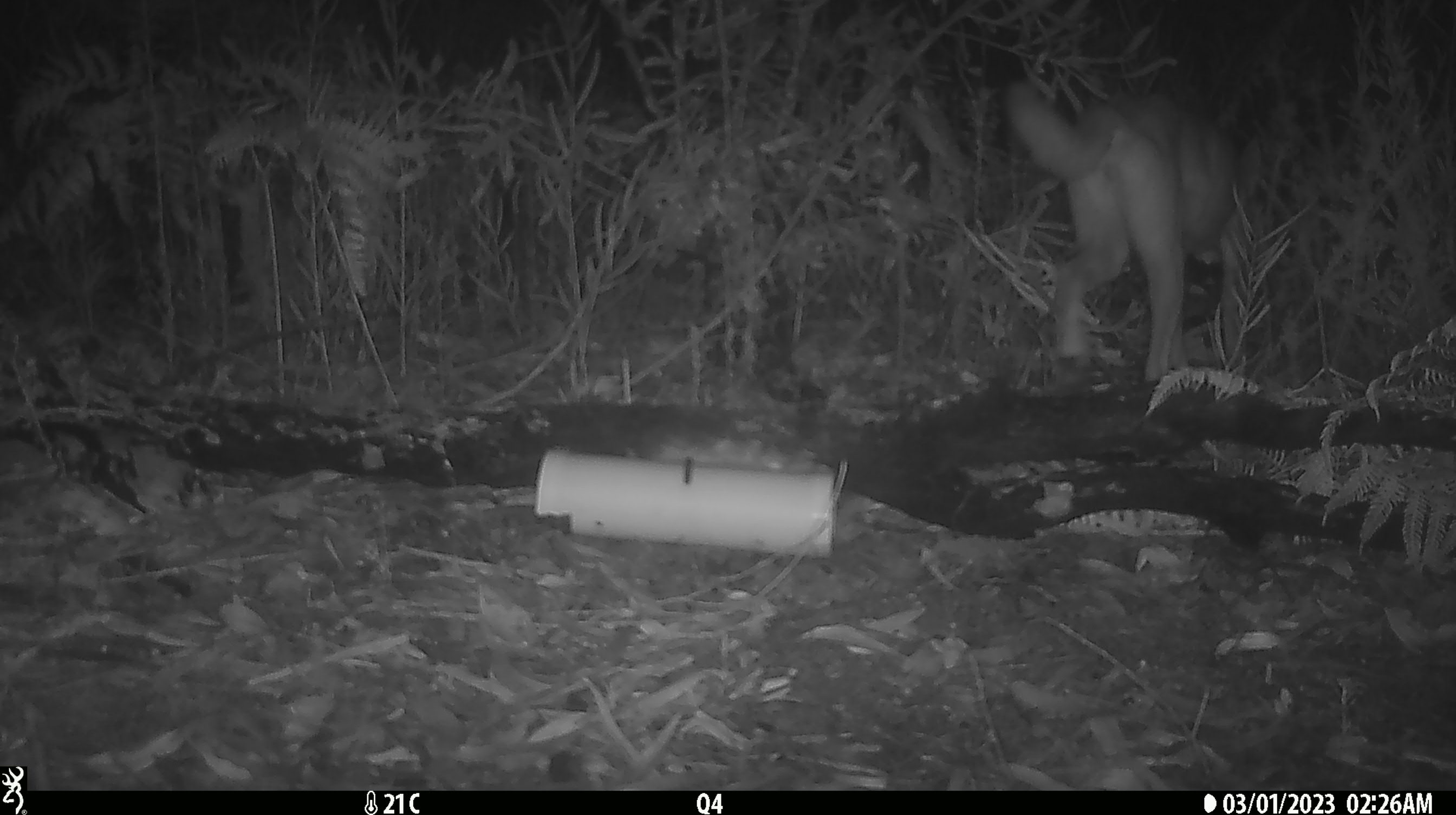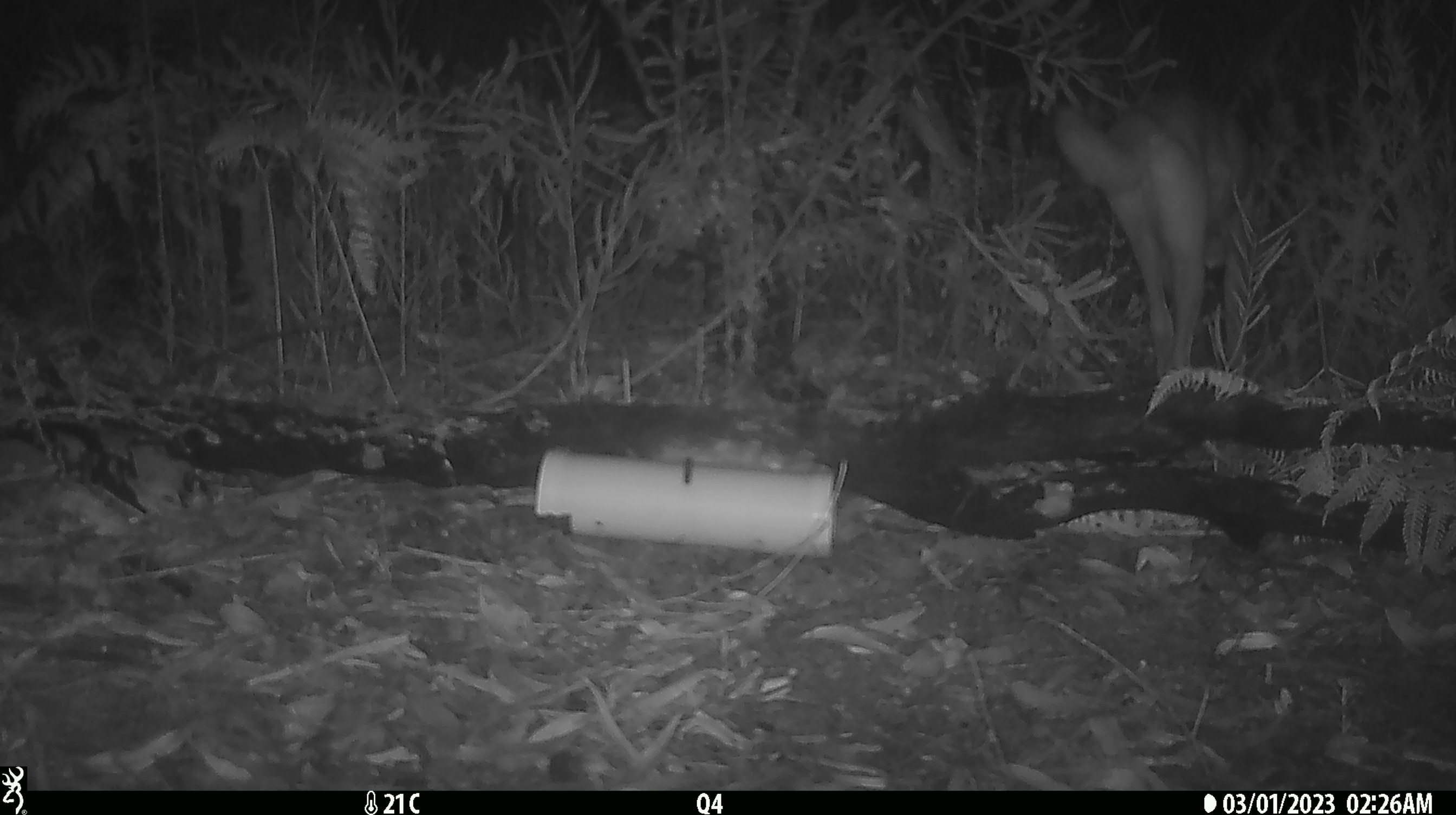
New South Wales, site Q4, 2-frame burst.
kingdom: Animalia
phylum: Chordata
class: Mammalia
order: Carnivora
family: Canidae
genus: Canis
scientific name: Canis familiaris dingo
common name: dingo